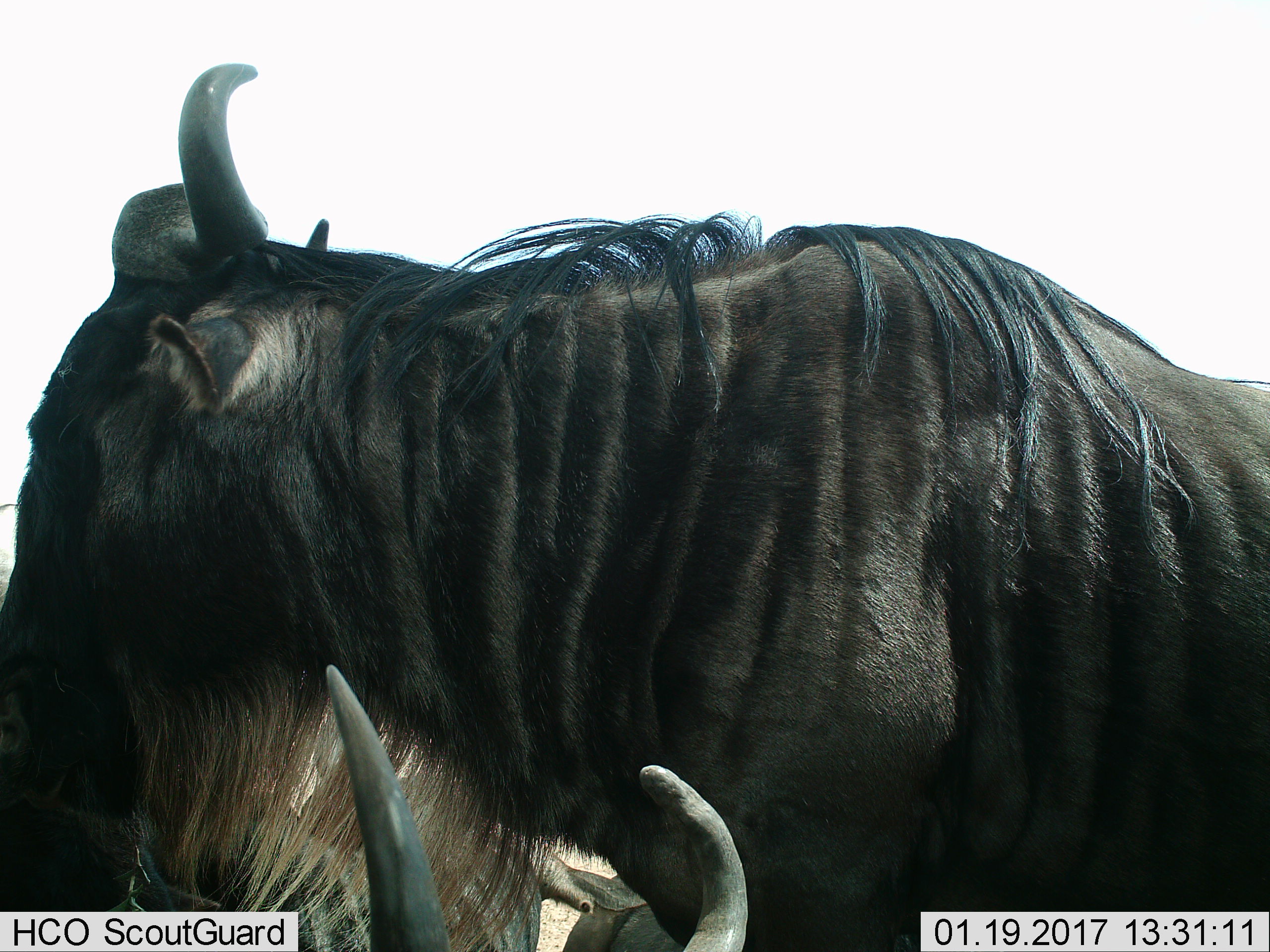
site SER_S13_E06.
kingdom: Animalia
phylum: Chordata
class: Mammalia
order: Artiodactyla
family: Bovidae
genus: Connochaetes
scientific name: Connochaetes taurinus taurinus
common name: blue wildebeest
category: wildebeestblue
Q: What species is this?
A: Wildebeestblue (blue wildebeest) (Connochaetes taurinus taurinus).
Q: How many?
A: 3.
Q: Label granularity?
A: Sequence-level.